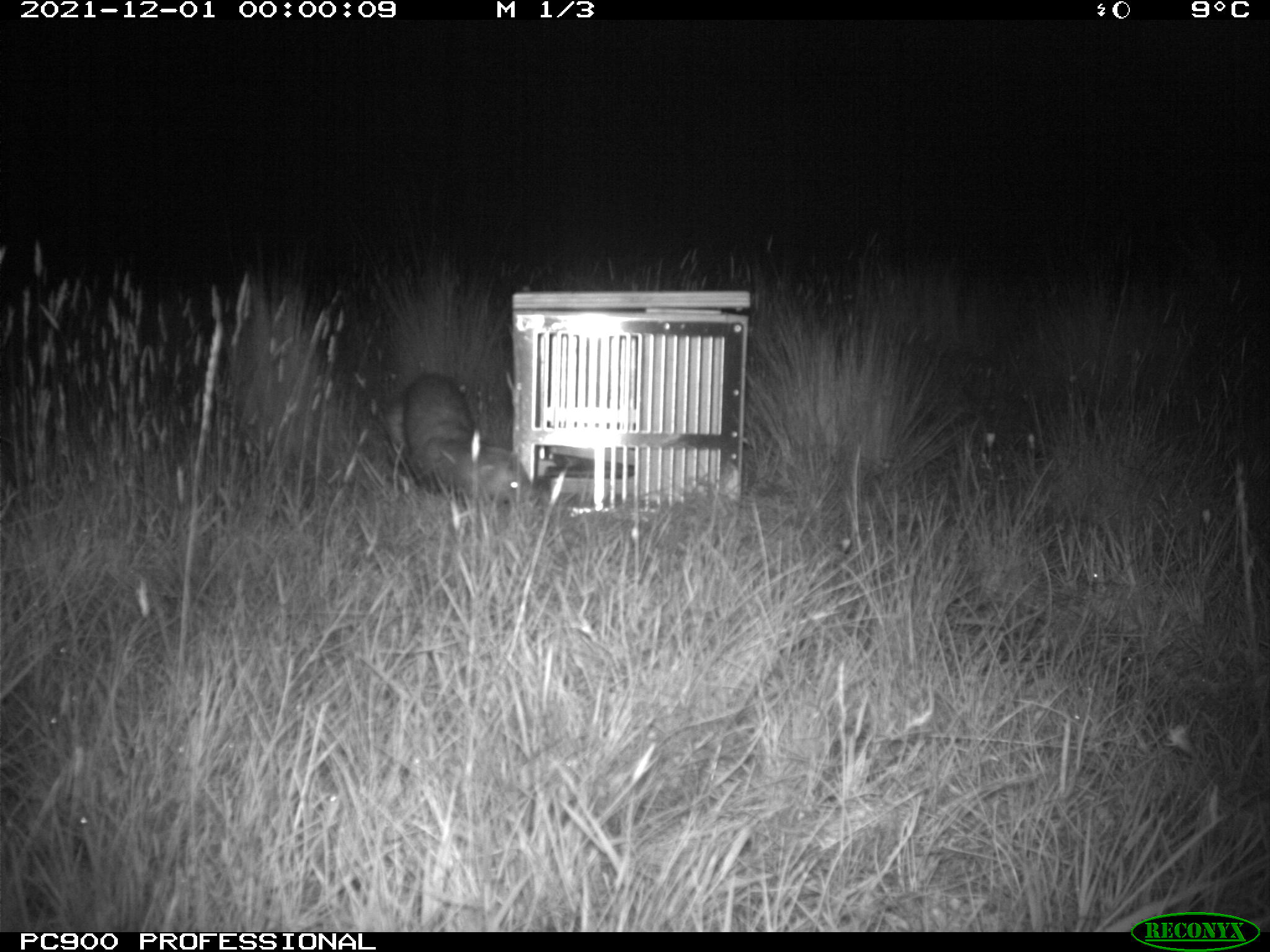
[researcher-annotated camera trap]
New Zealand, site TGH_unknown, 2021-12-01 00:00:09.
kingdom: Animalia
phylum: Chordata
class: Mammalia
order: Carnivora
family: Mustelidae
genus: Mustela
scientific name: Mustela furo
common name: ferret